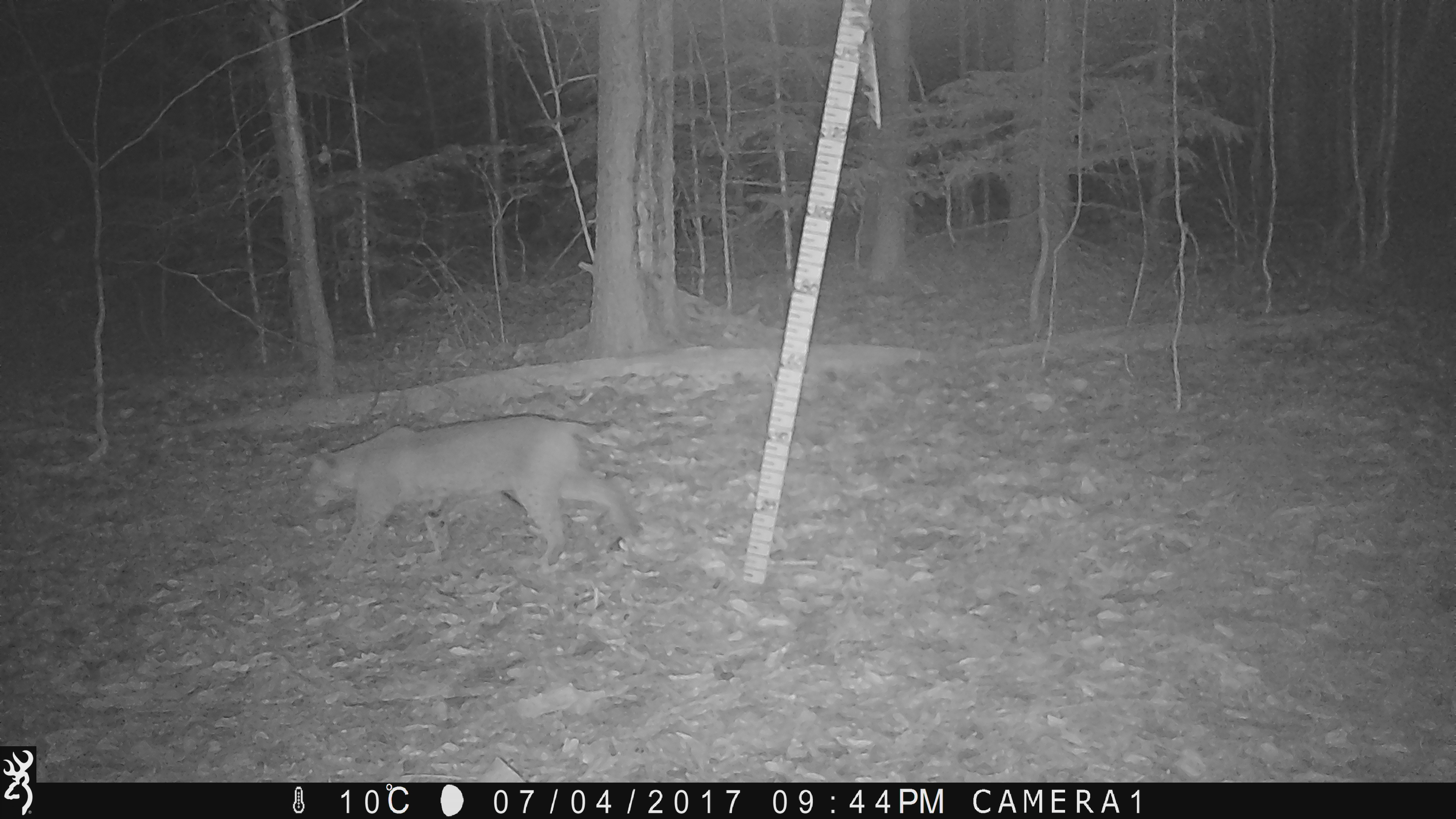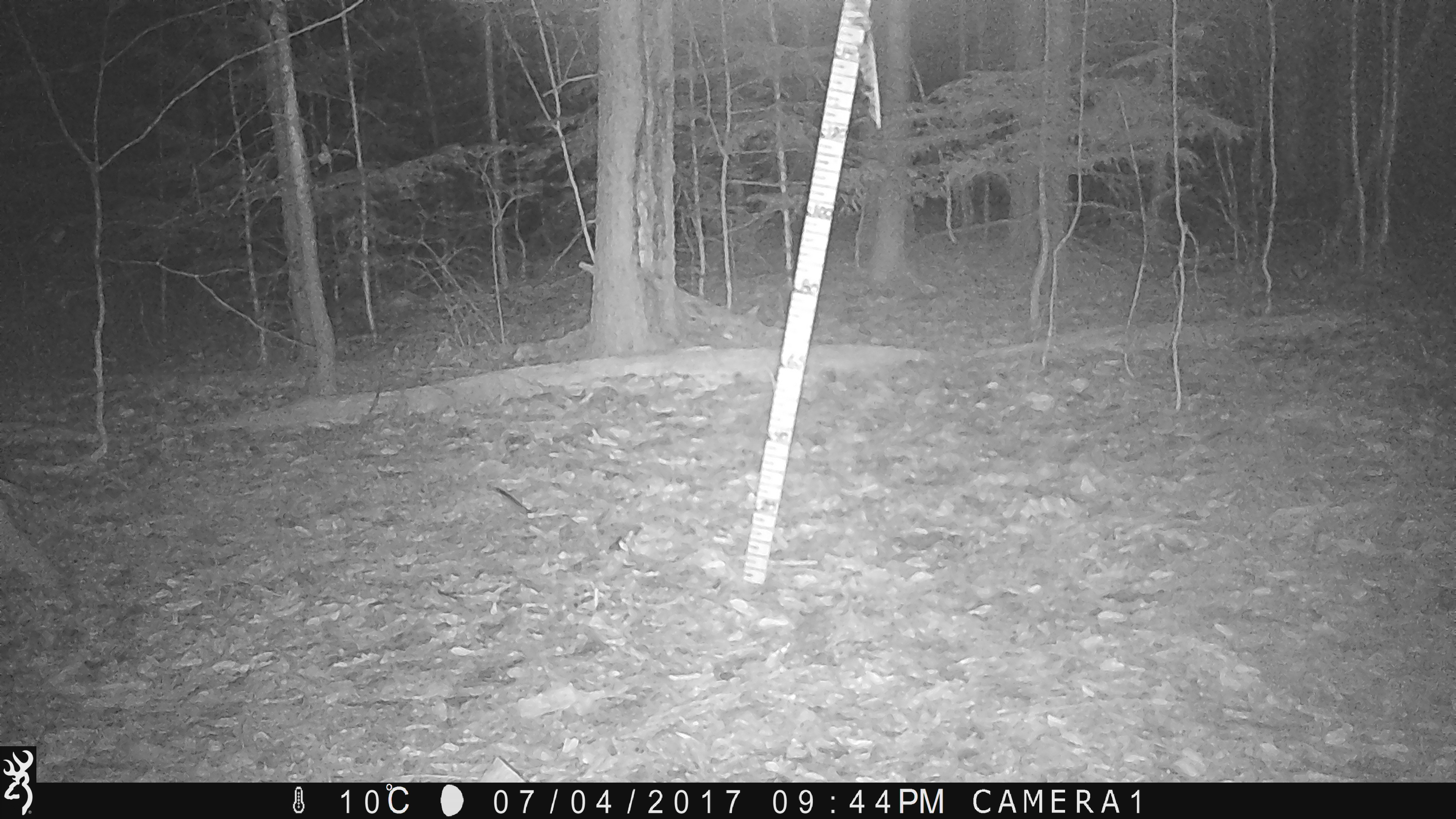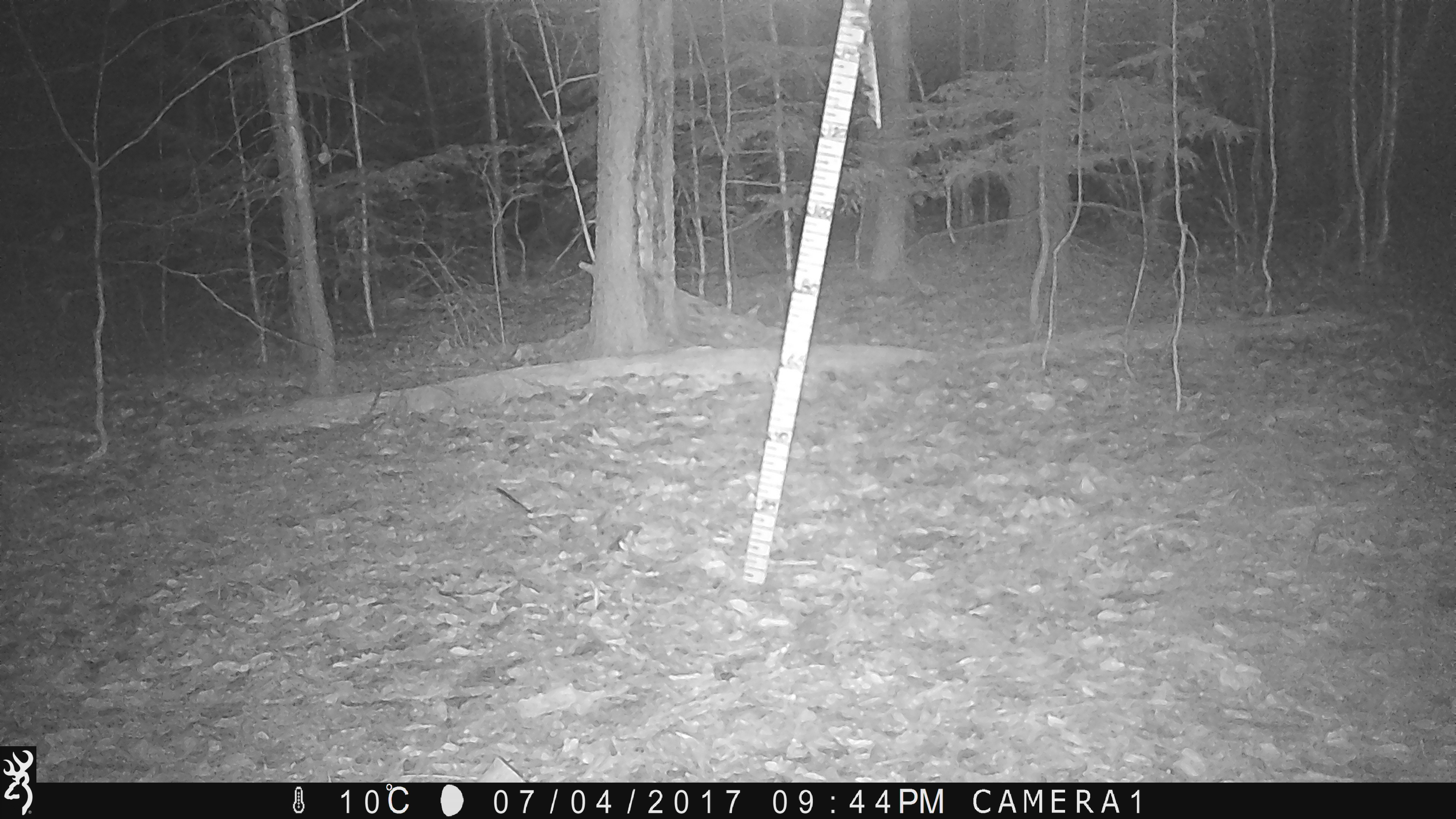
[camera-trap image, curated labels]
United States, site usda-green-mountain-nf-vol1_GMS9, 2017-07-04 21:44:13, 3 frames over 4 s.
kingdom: Animalia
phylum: Chordata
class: Mammalia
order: Carnivora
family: Felidae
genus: Lynx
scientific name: Lynx rufus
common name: bobcat